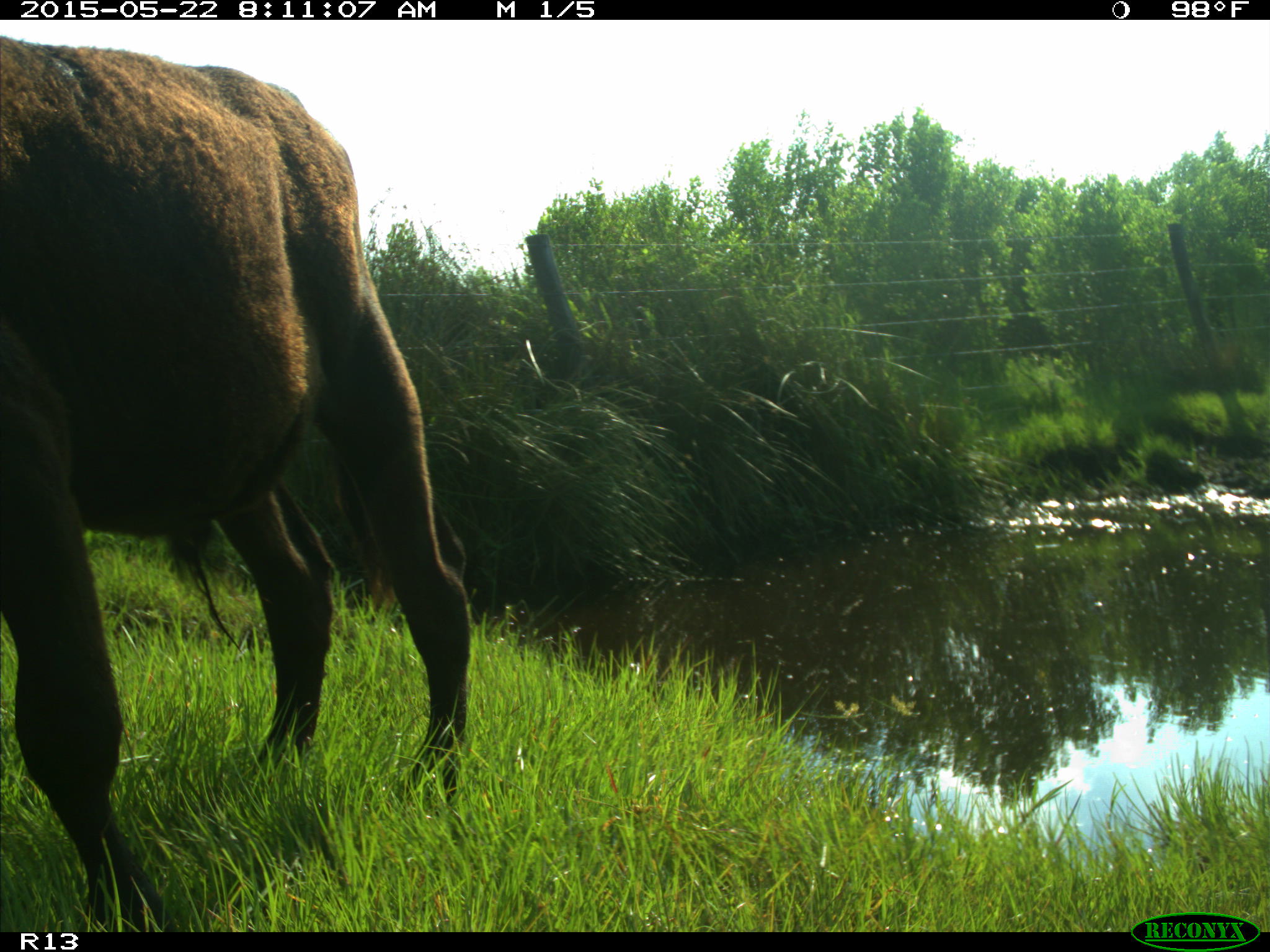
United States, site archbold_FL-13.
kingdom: Animalia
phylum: Chordata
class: Mammalia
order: Artiodactyla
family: Bovidae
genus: Bos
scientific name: Bos taurus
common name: domestic cow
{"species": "Bos taurus (domestic cow)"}